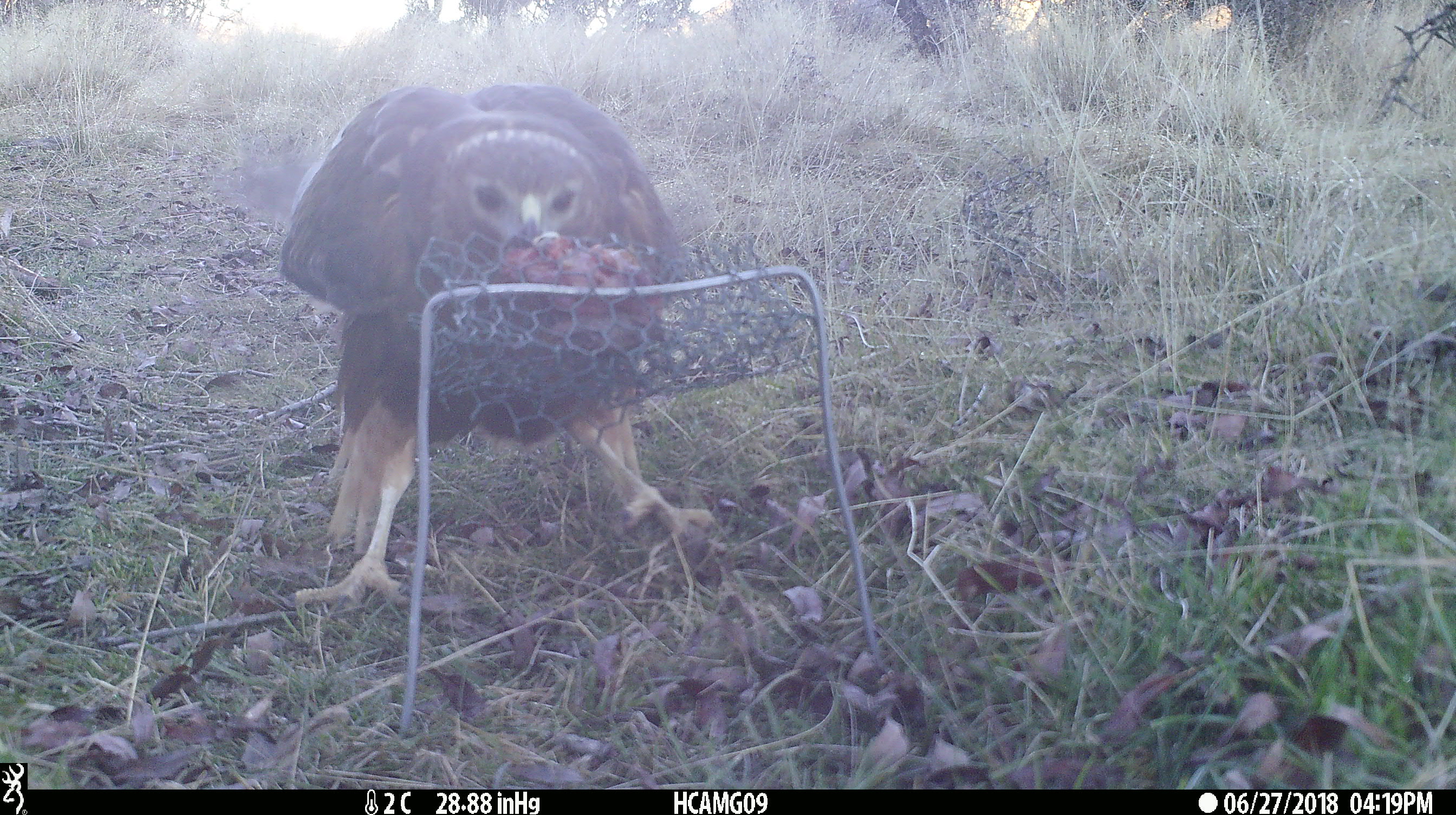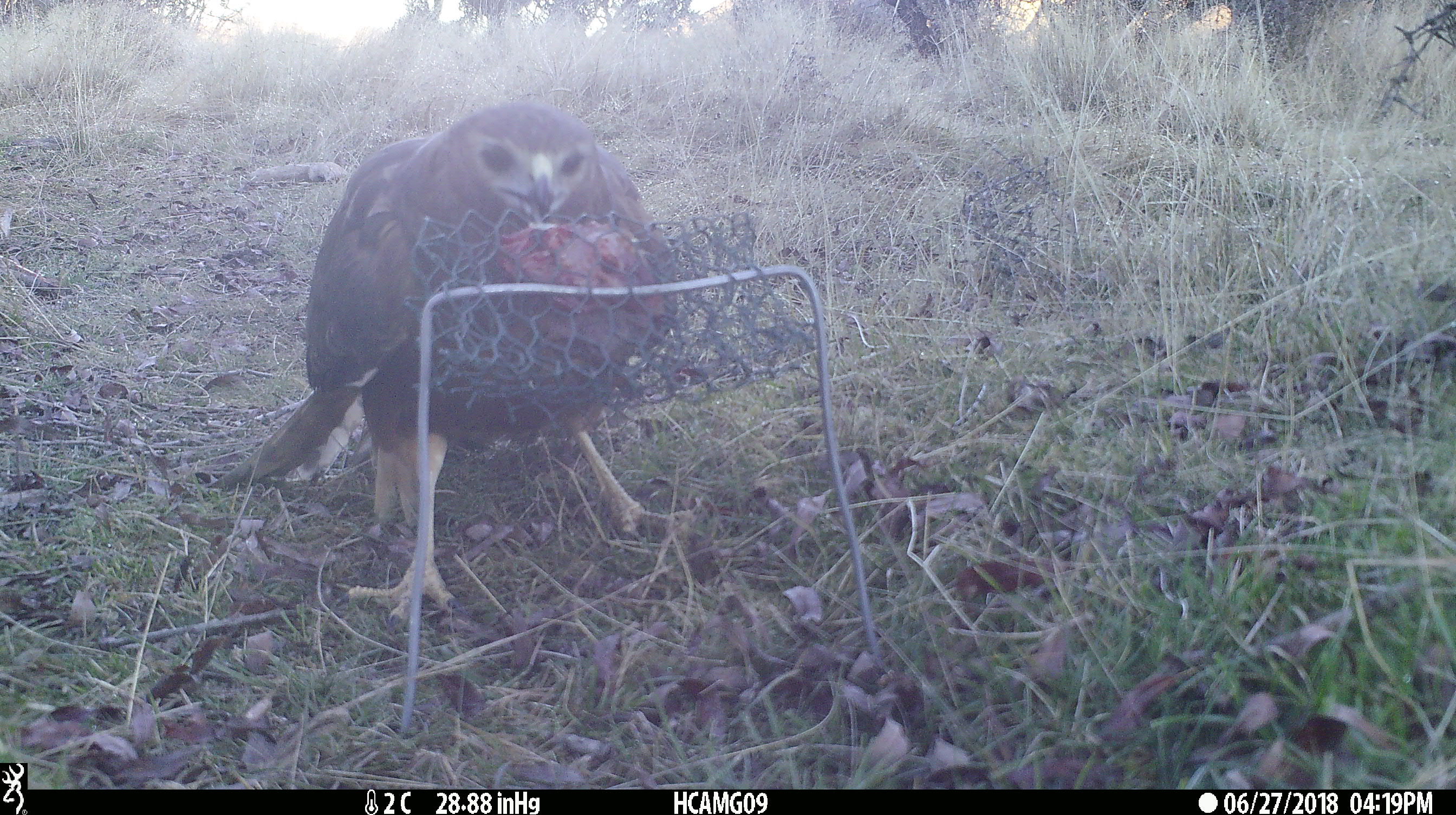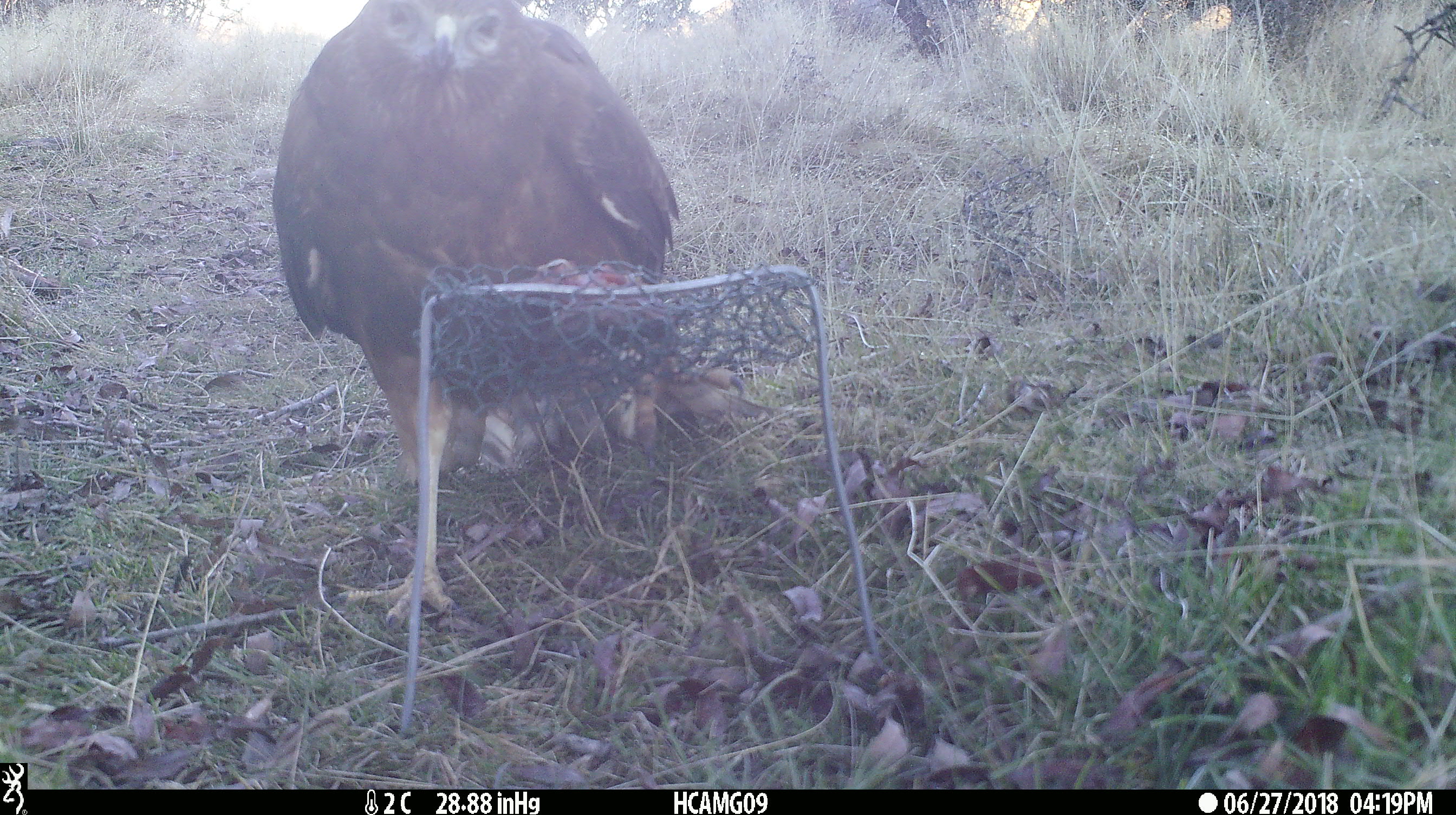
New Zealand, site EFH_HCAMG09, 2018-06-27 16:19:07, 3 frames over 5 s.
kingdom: Animalia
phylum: Chordata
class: Aves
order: Accipitriformes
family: Accipitridae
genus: Circus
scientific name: Circus approximans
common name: swamp harrier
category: harrier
Harrier (swamp harrier) (Circus approximans).